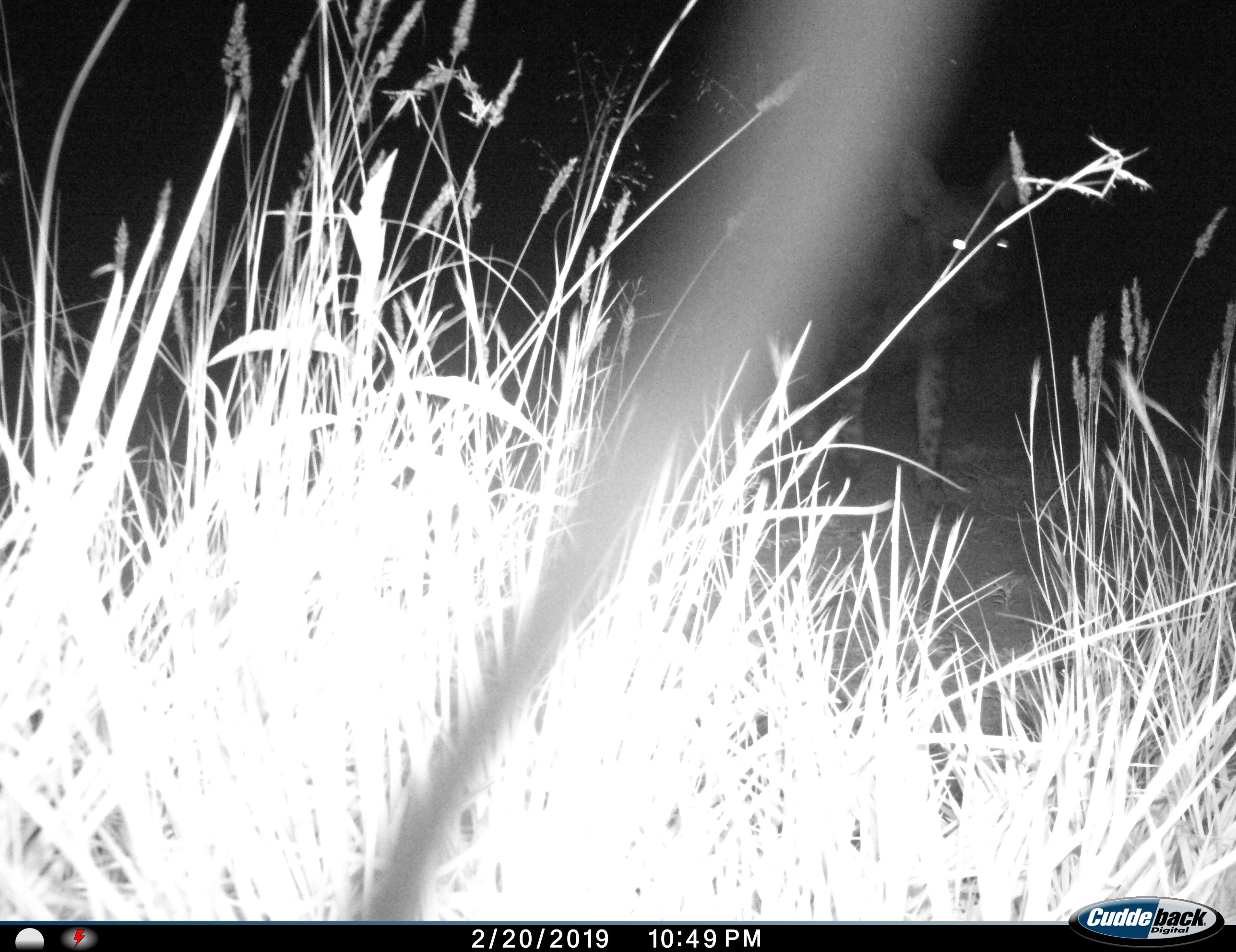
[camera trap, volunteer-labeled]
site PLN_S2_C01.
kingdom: Animalia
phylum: Chordata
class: Mammalia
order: Carnivora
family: Hyaenidae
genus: Crocuta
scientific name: Crocuta crocuta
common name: spotted hyena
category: hyenaspotted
Hyenaspotted (spotted hyena) (Crocuta crocuta), count 1. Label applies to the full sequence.